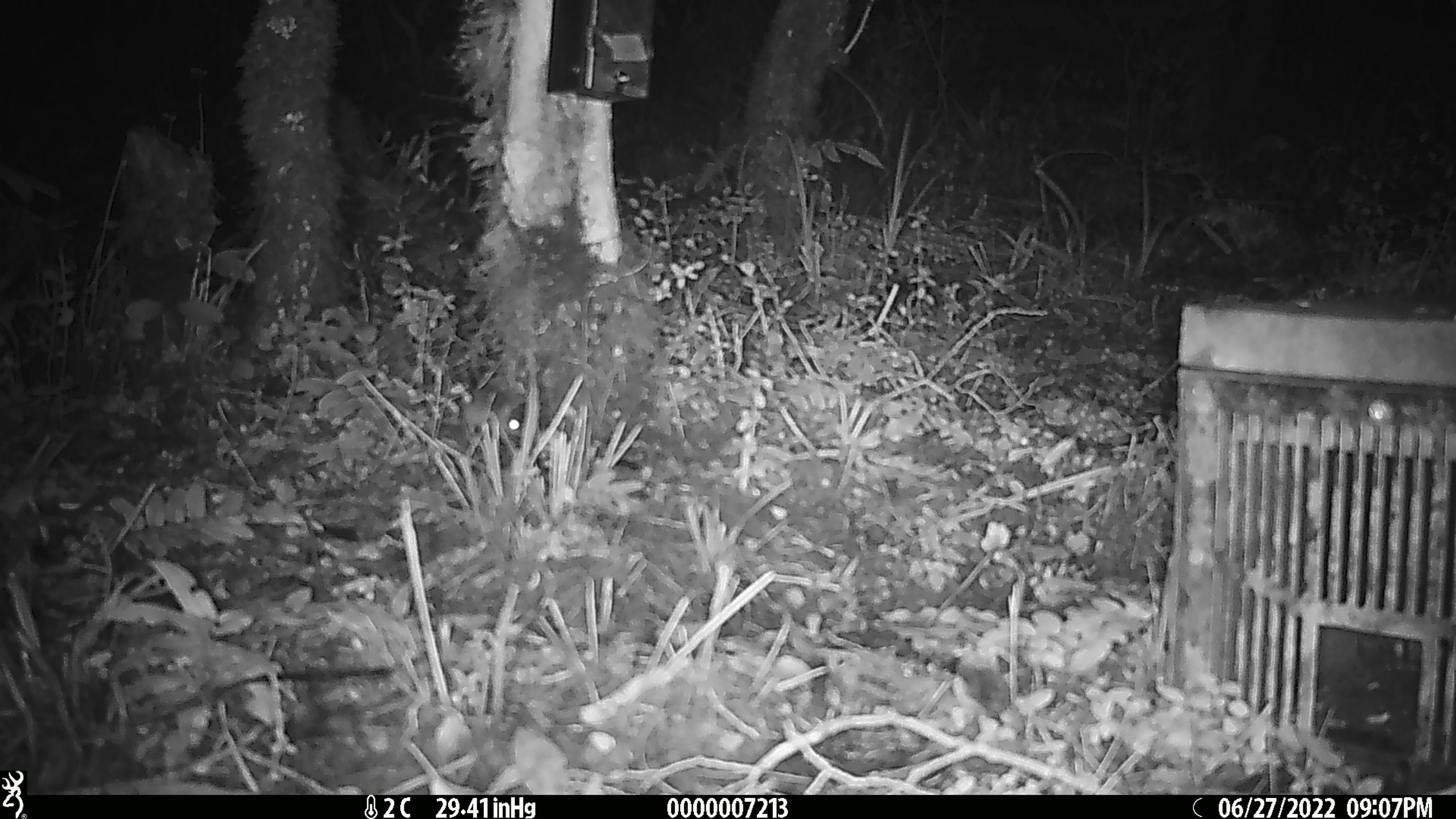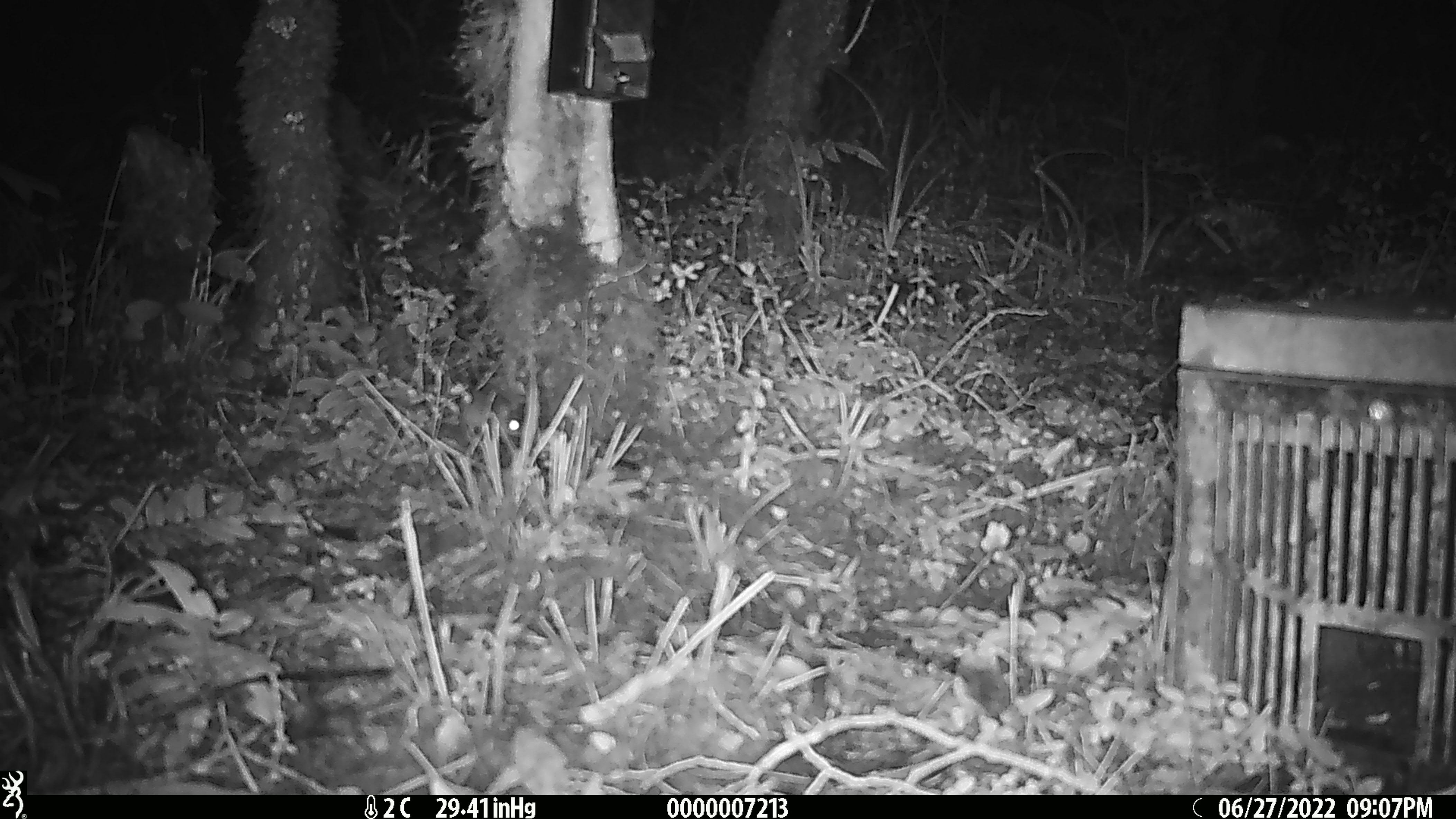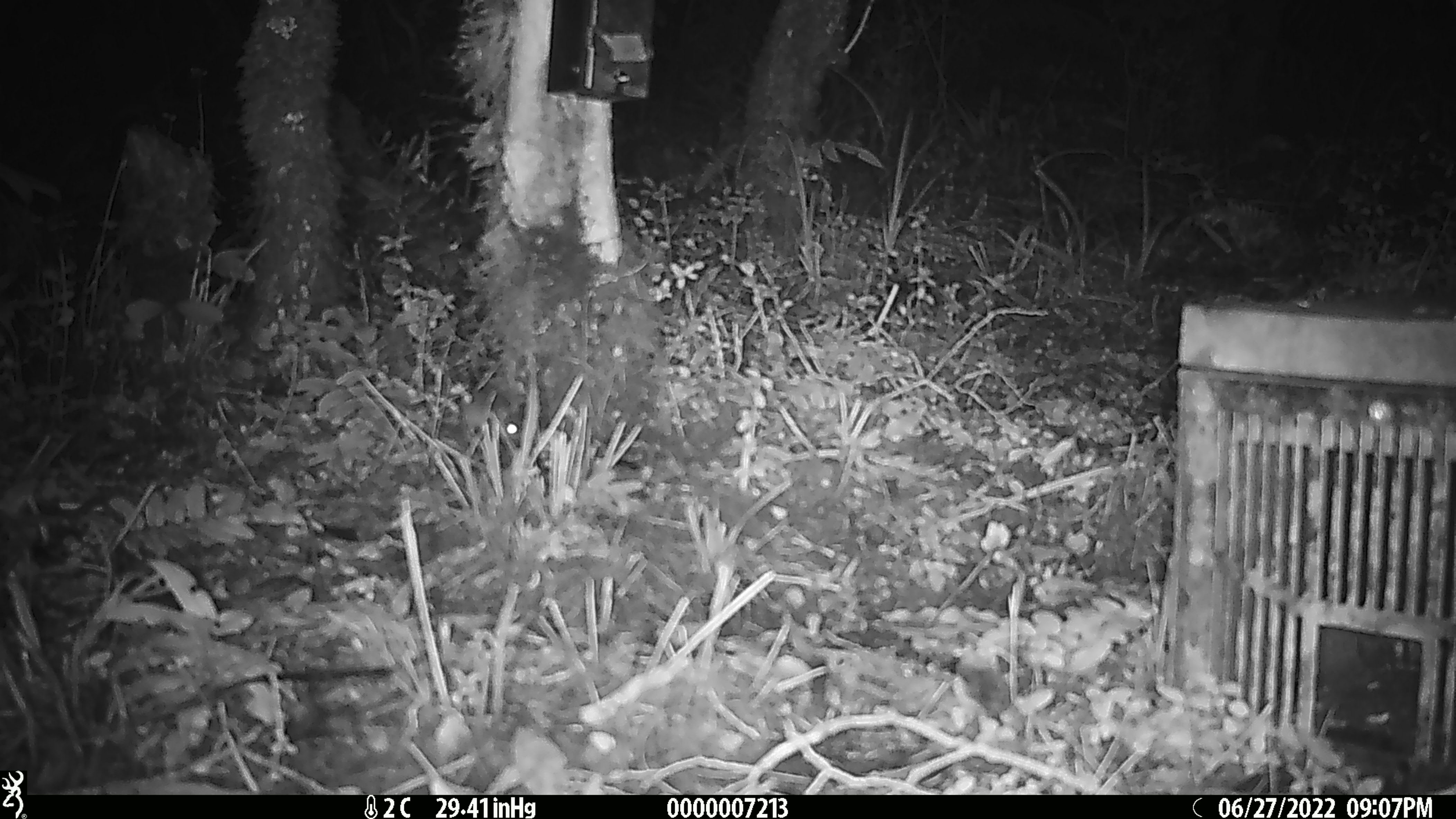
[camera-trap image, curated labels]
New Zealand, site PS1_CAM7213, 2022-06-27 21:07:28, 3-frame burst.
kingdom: Animalia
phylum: Chordata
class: Mammalia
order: Rodentia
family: Muridae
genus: Mus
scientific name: Mus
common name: mouse